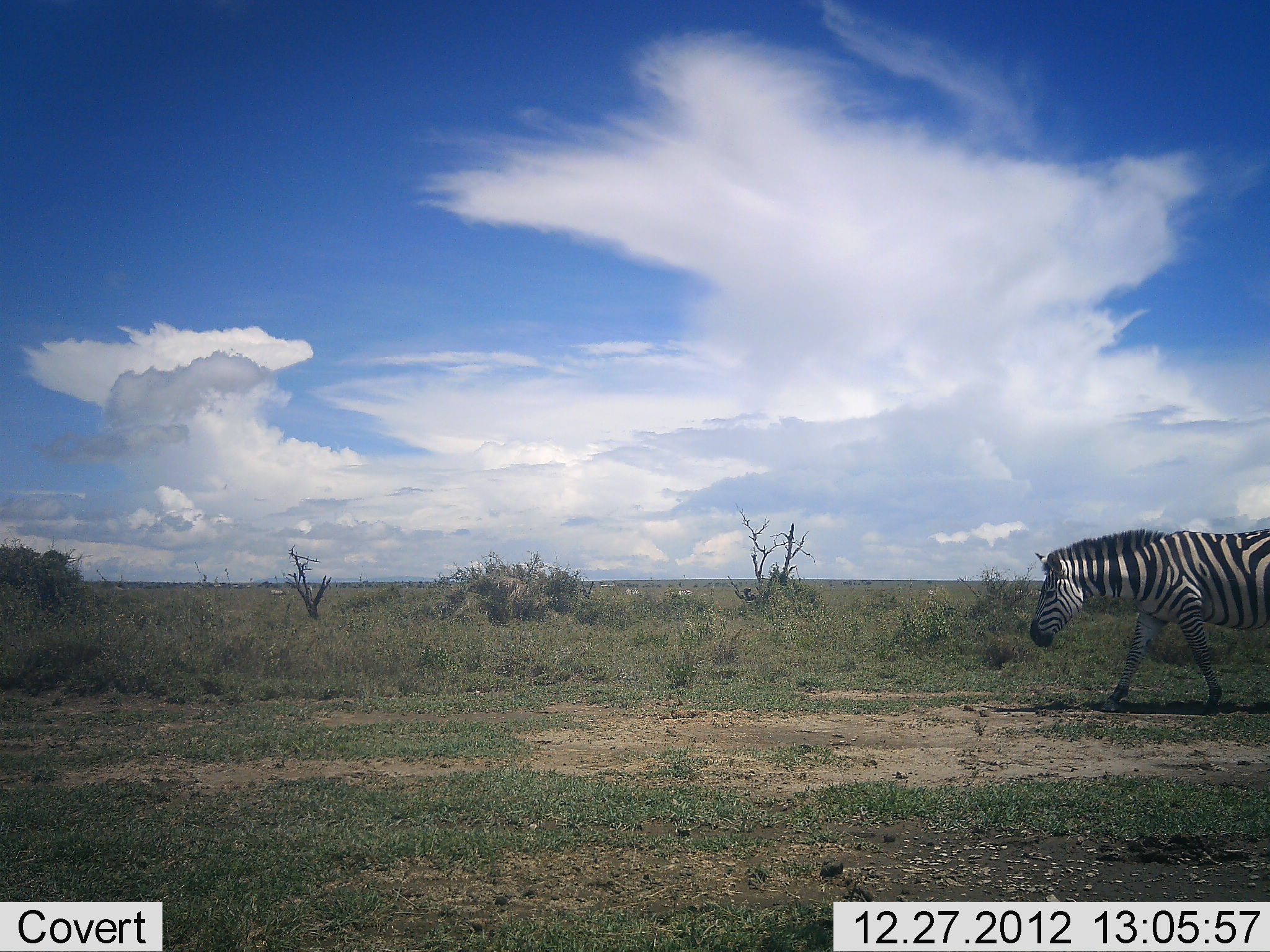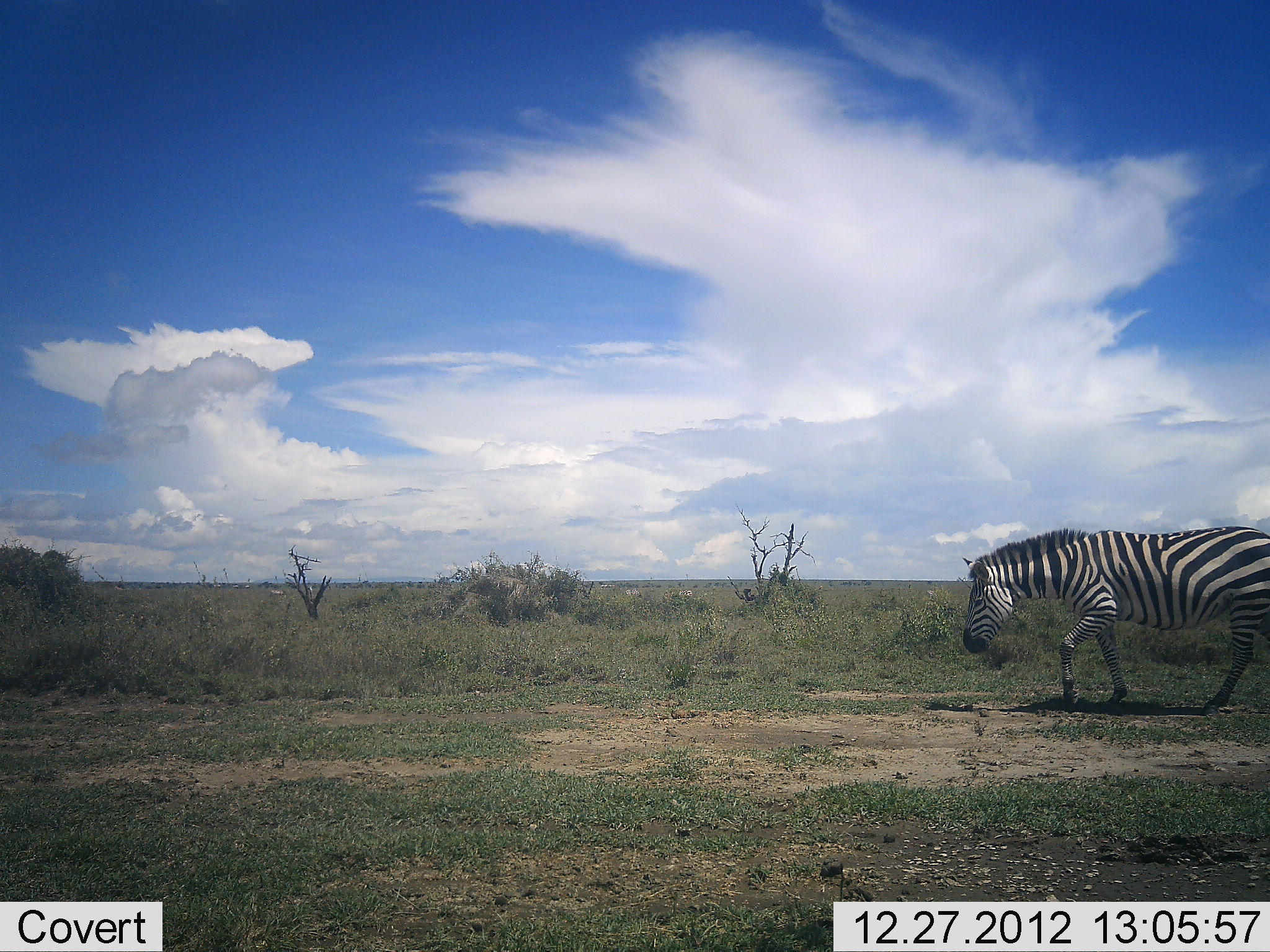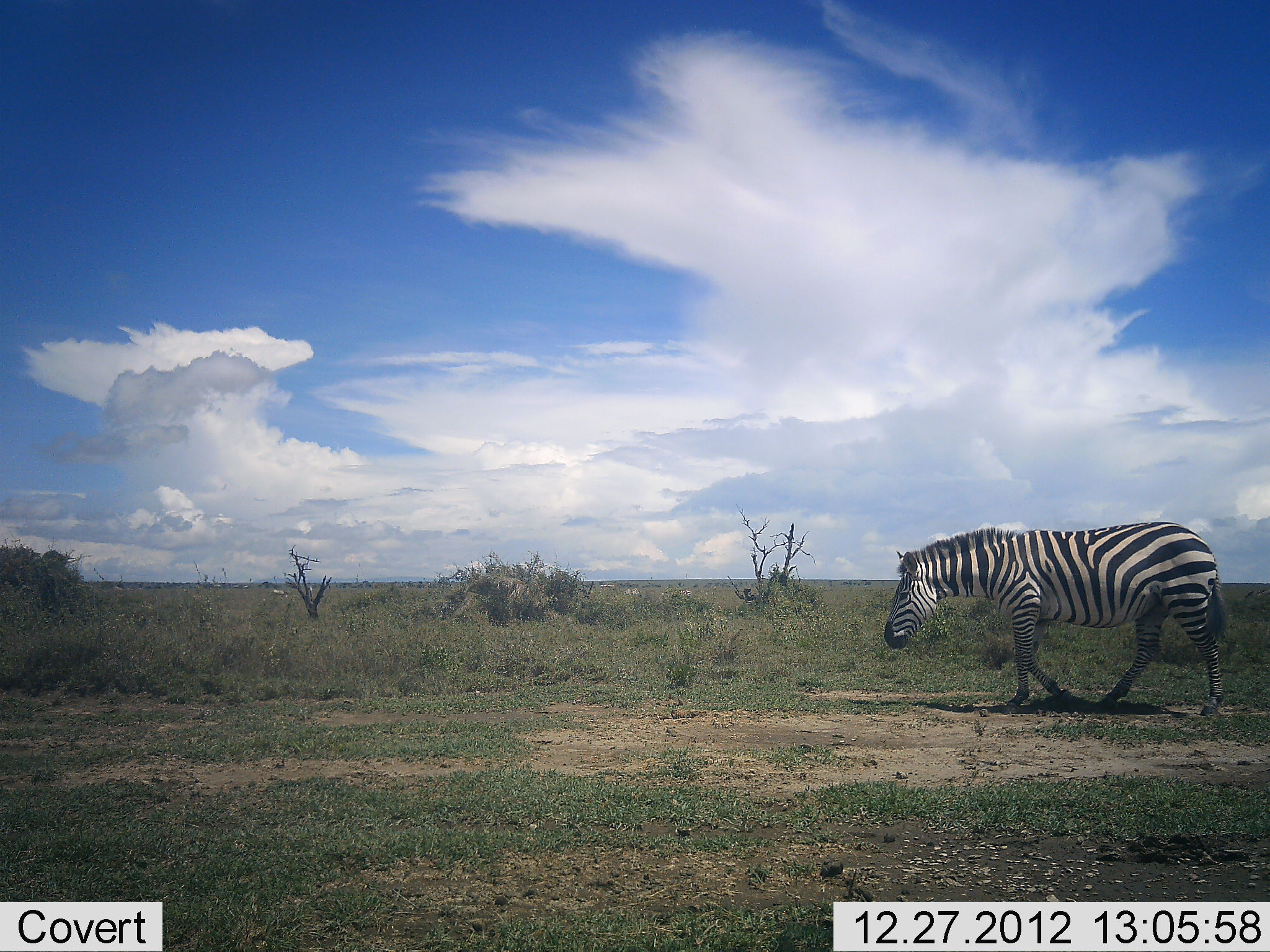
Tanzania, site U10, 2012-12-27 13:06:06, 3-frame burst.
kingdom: Animalia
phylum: Chordata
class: Mammalia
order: Perissodactyla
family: Equidae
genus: Equus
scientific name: Equus quagga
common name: plains zebra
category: zebra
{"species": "zebra (plains zebra) (Equus quagga)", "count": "1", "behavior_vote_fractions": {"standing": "0%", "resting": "0%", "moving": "100%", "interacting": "0%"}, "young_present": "0%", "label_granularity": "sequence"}